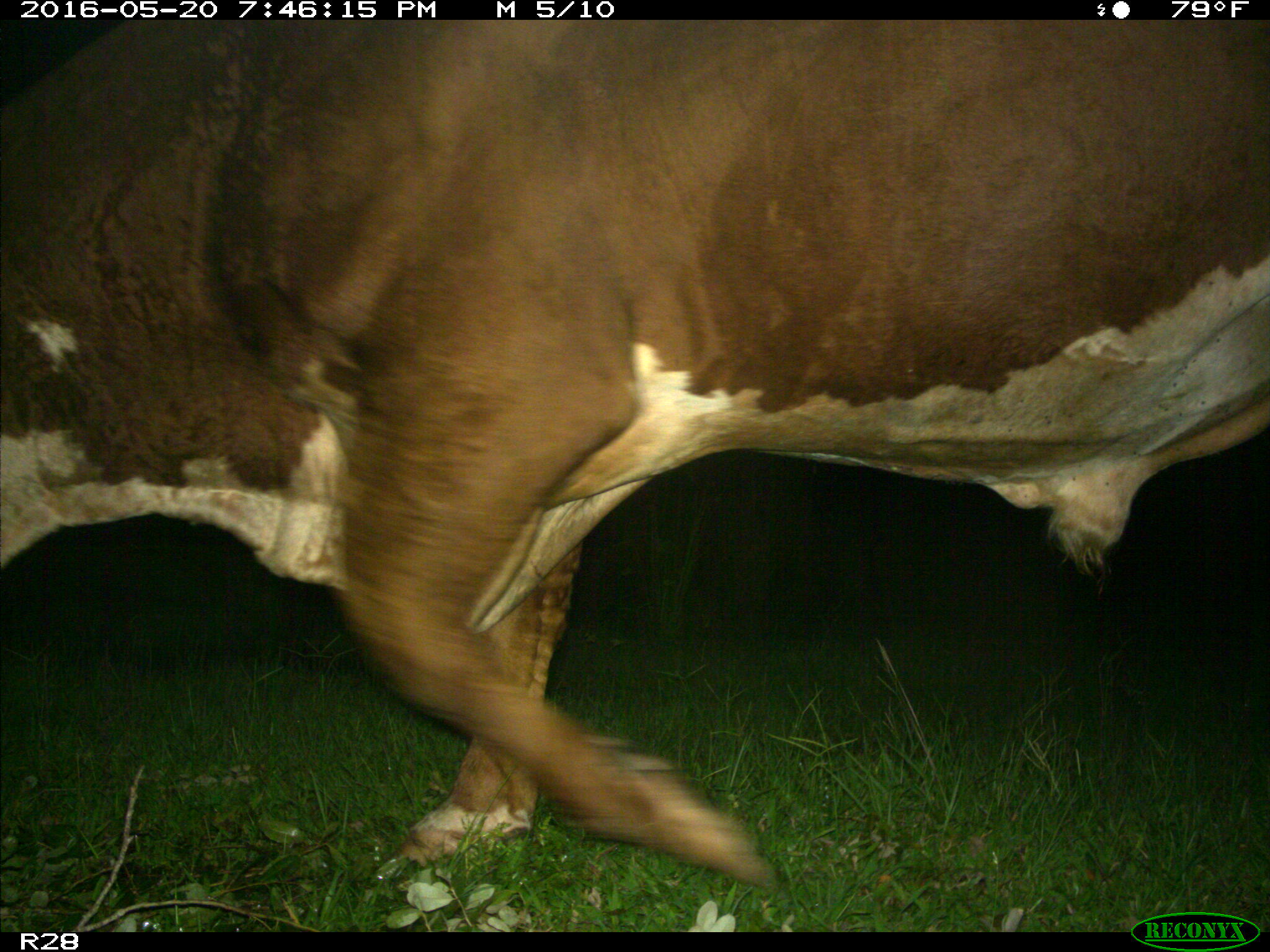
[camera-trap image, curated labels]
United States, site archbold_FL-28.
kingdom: Animalia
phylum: Chordata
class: Mammalia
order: Artiodactyla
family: Bovidae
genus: Bos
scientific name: Bos taurus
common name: domestic cow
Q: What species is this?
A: Bos taurus (domestic cow).